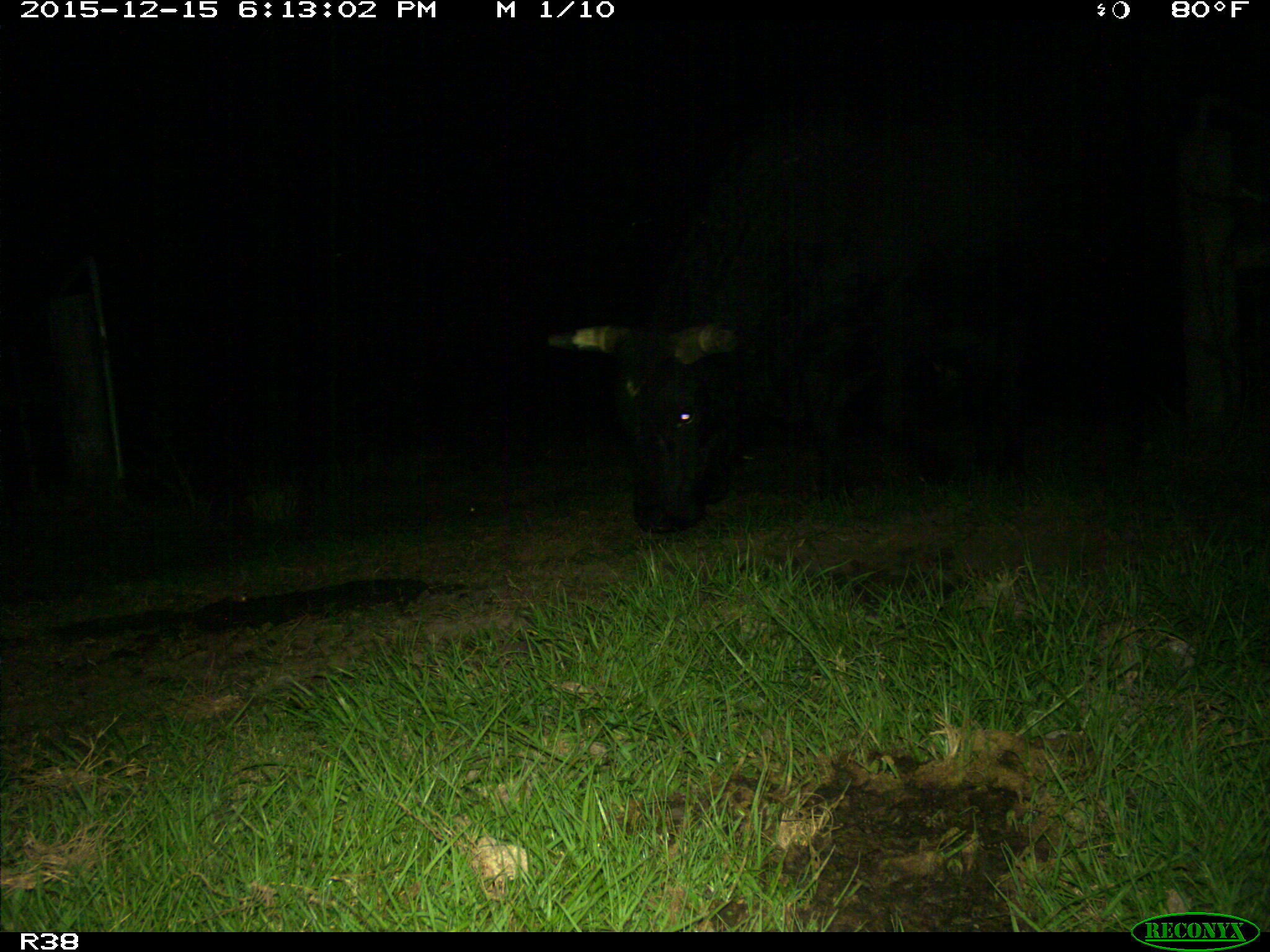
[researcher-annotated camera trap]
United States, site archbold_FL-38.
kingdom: Animalia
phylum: Chordata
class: Mammalia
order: Artiodactyla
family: Bovidae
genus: Bos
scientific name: Bos taurus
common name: domestic cow